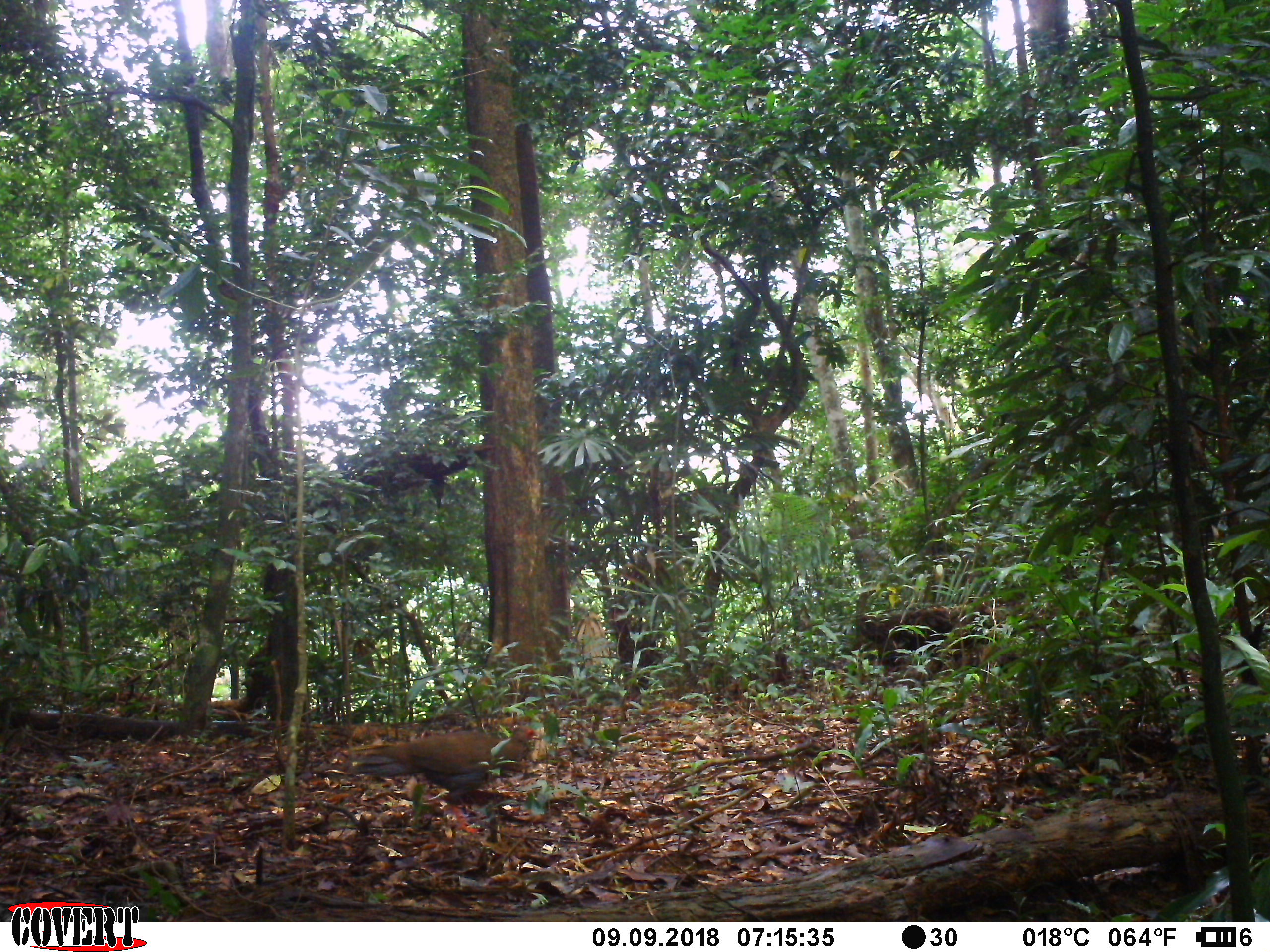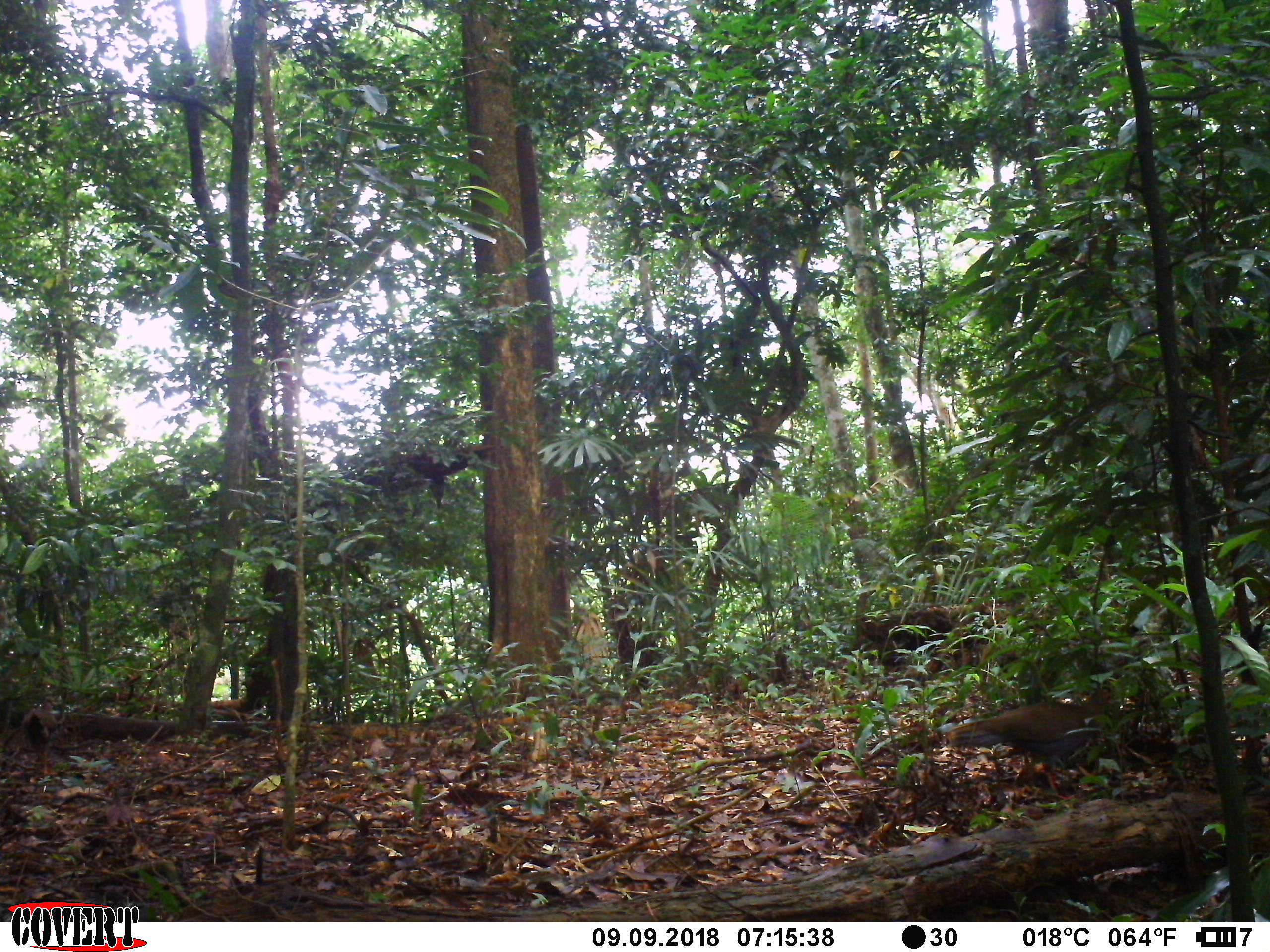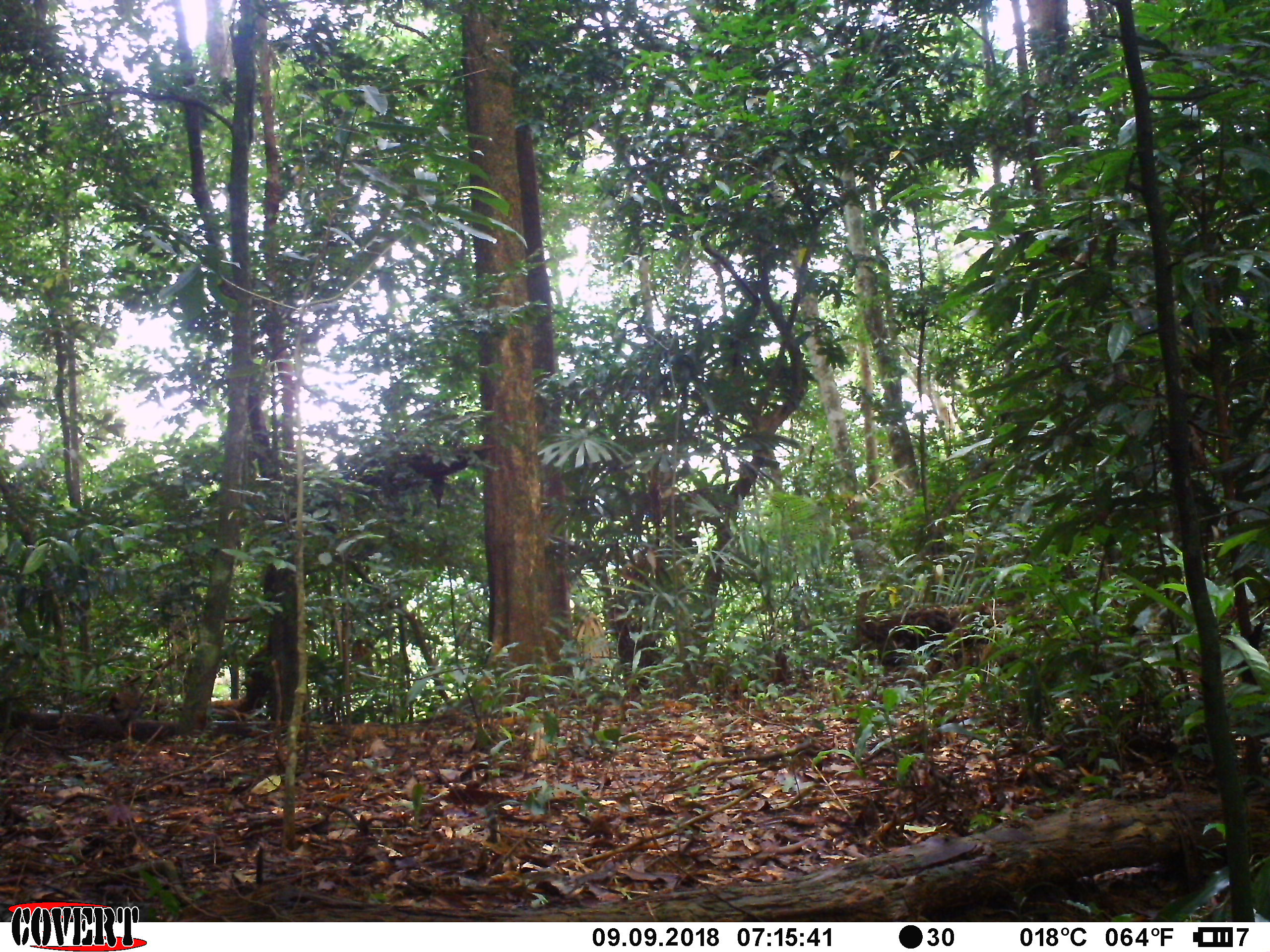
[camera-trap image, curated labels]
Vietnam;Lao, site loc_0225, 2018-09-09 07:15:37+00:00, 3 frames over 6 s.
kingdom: Animalia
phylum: Chordata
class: Aves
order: Galliformes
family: Phasianidae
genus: Lophura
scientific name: Lophura nycthemera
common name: silver pheasant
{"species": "silver pheasant (Lophura nycthemera)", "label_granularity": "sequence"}